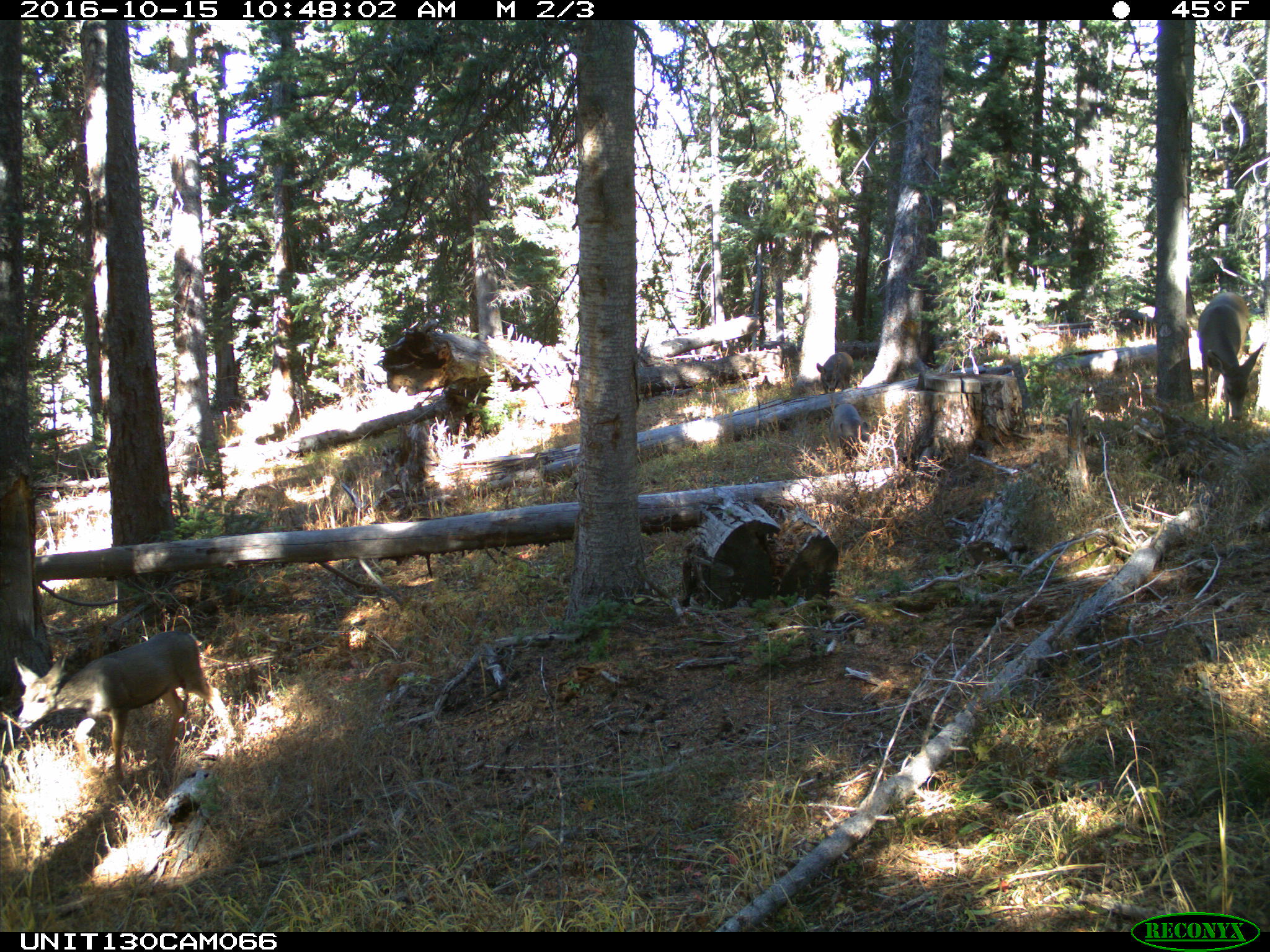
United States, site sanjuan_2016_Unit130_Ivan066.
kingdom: Animalia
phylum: Chordata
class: Mammalia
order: Artiodactyla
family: Cervidae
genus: Odocoileus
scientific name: Odocoileus hemionus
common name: mule deer